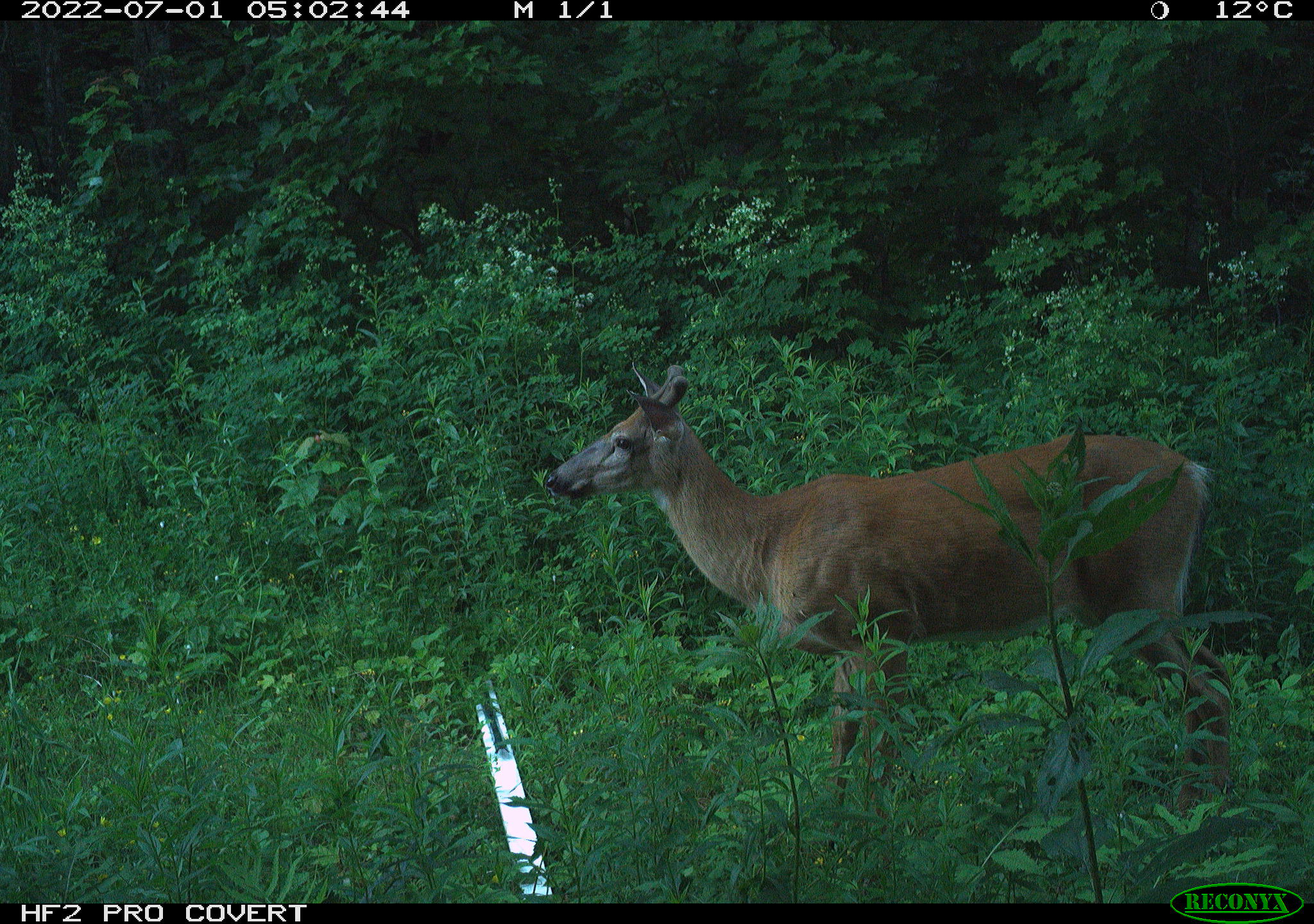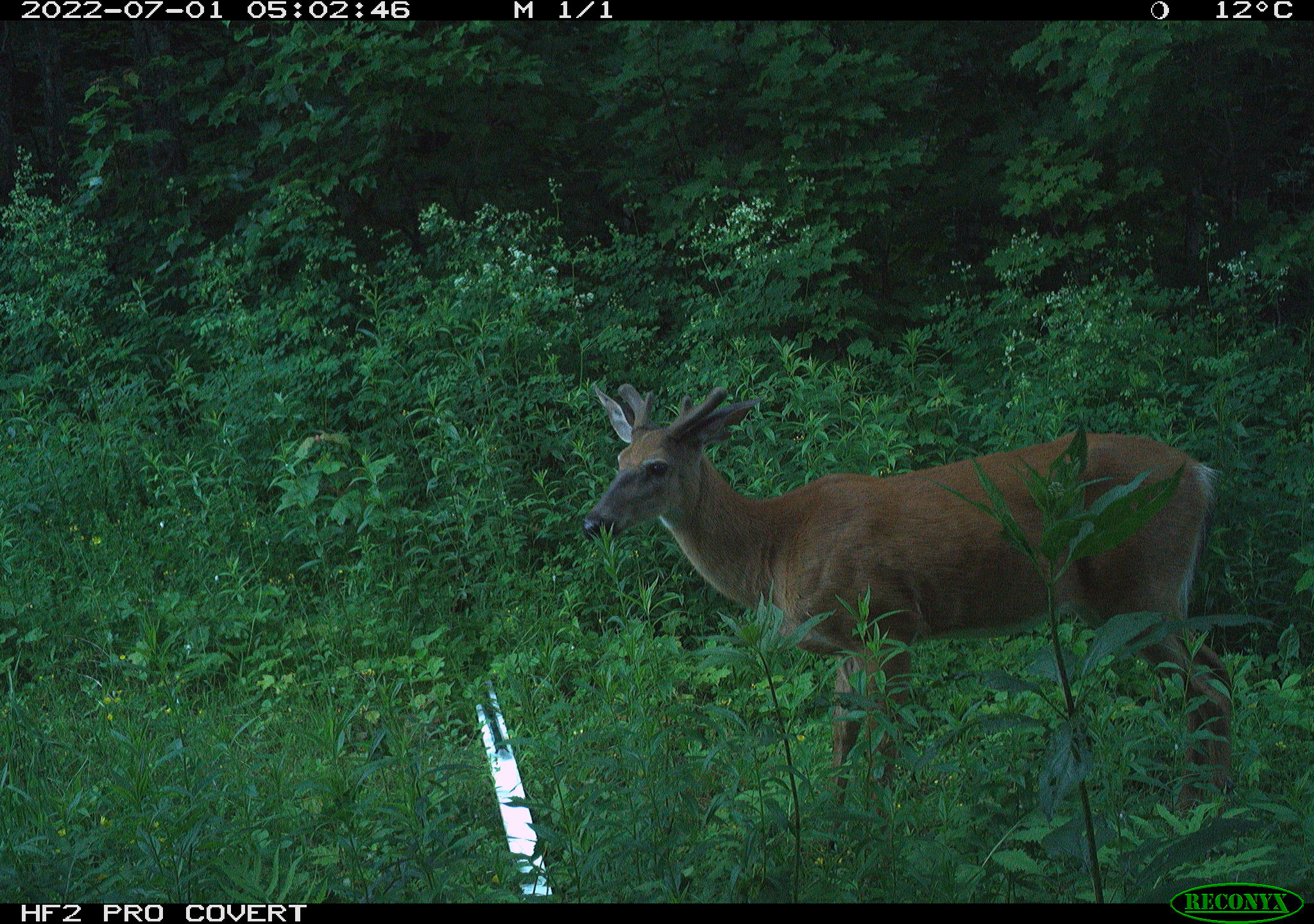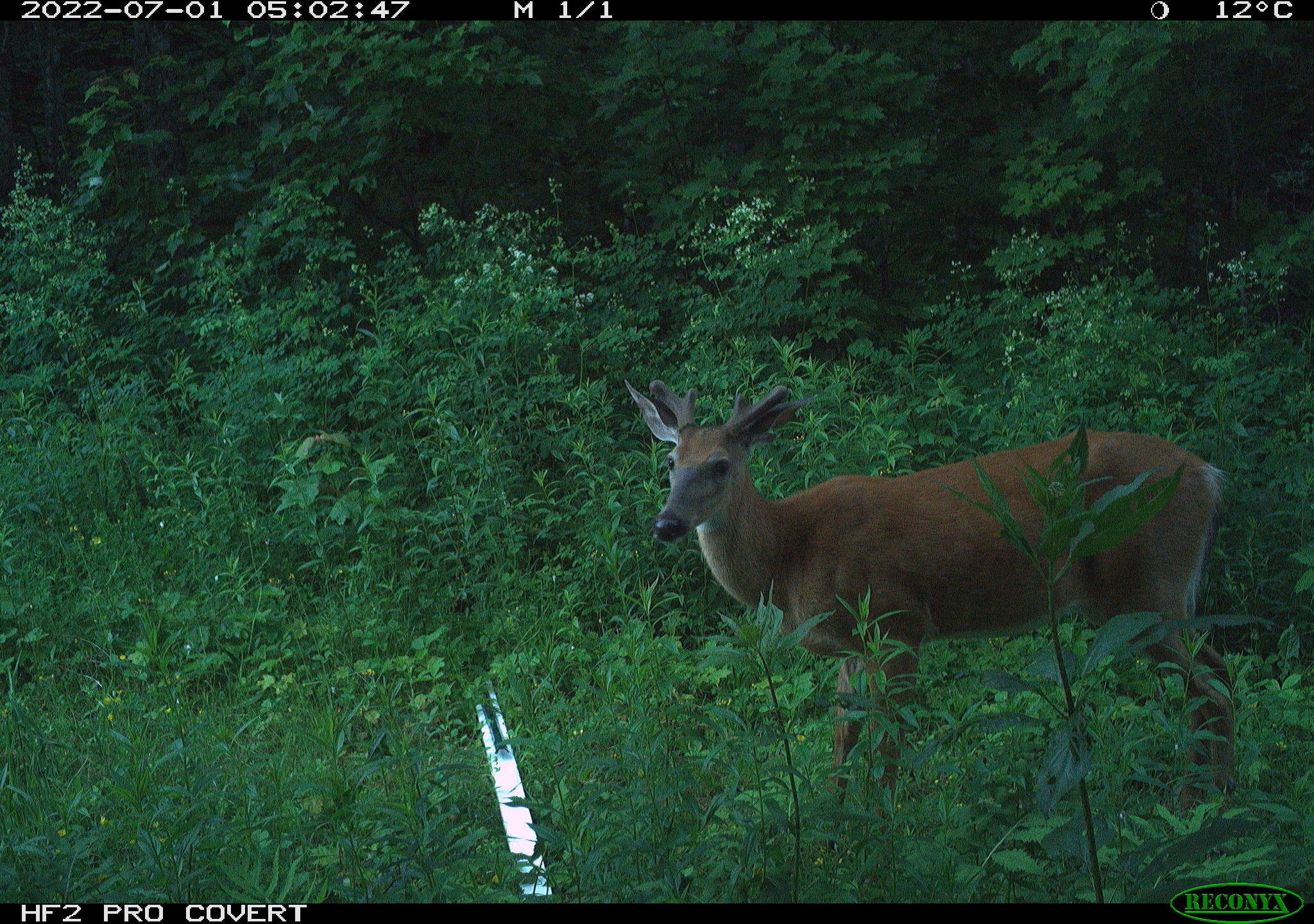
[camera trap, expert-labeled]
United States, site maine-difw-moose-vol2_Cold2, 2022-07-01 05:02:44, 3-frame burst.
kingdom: Animalia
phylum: Chordata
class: Mammalia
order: Artiodactyla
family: Cervidae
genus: Odocoileus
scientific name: Odocoileus virginianus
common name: white-tailed deer